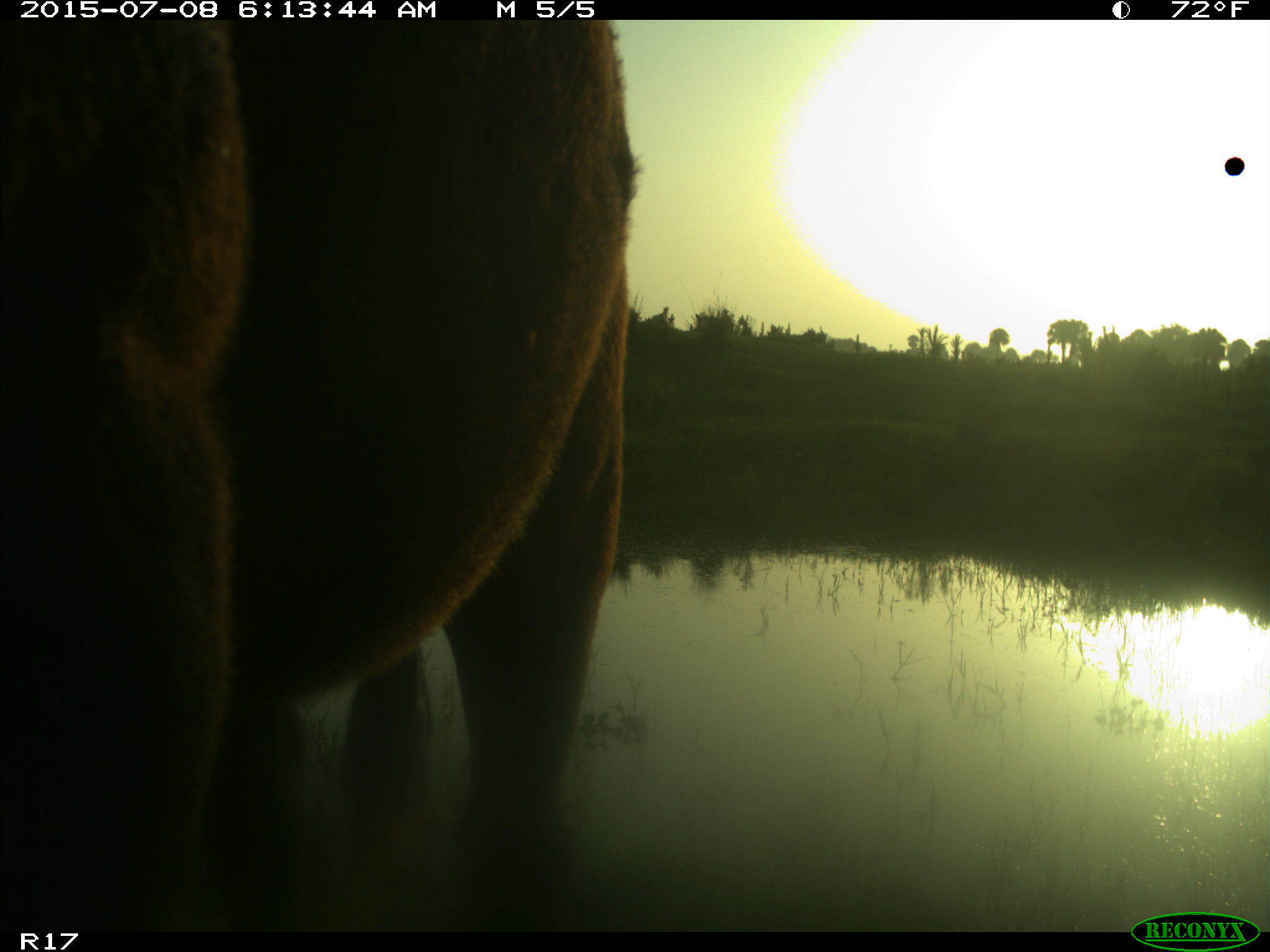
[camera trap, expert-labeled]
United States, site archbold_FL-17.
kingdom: Animalia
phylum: Chordata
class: Mammalia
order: Artiodactyla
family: Bovidae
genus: Bos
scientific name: Bos taurus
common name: domestic cow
Bos taurus (domestic cow).